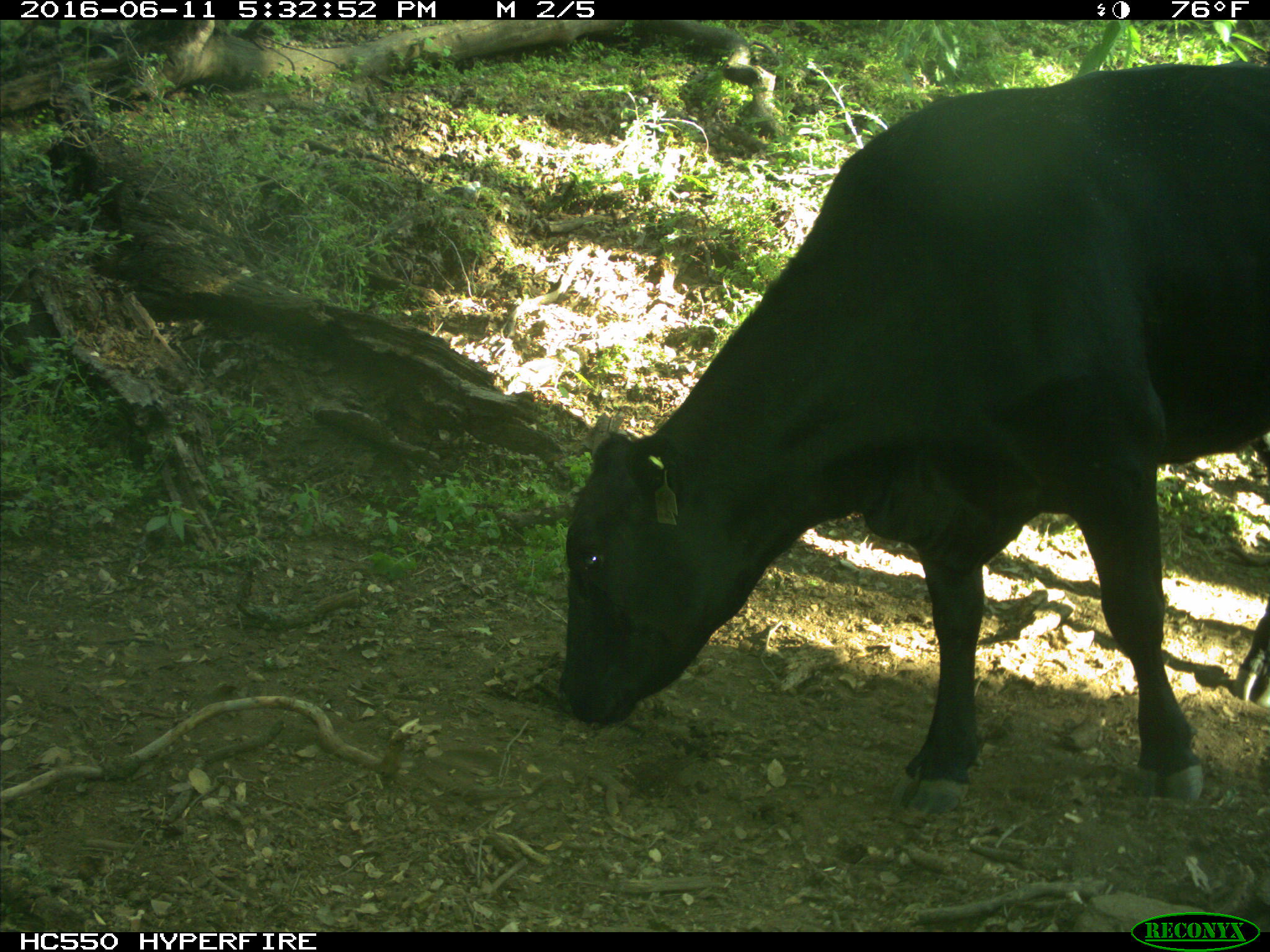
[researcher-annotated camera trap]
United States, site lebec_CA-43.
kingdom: Animalia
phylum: Chordata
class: Mammalia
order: Artiodactyla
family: Bovidae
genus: Bos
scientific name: Bos taurus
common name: domestic cow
Bos taurus (domestic cow).